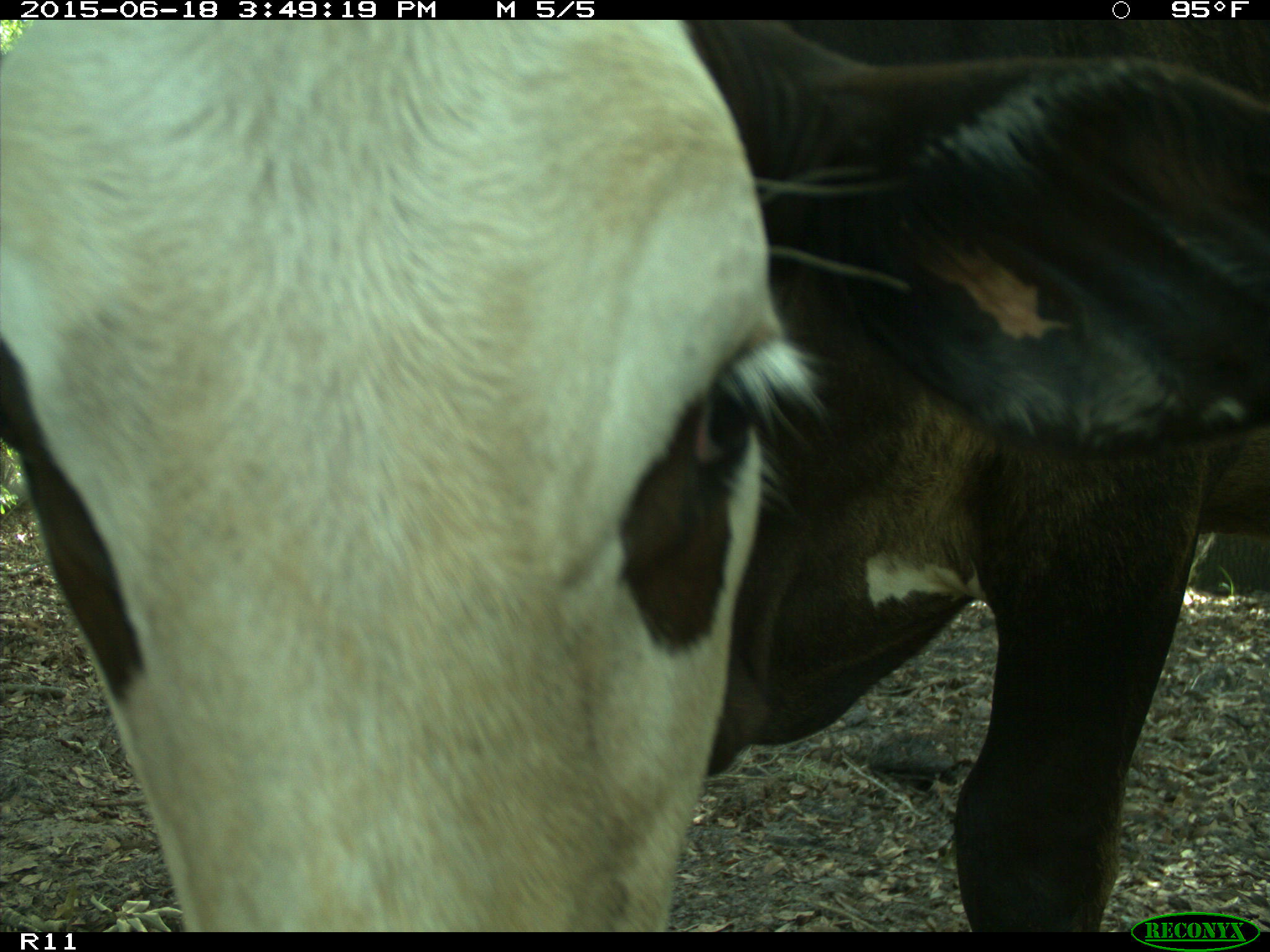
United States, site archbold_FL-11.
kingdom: Animalia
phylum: Chordata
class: Mammalia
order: Artiodactyla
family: Bovidae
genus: Bos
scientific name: Bos taurus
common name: domestic cow